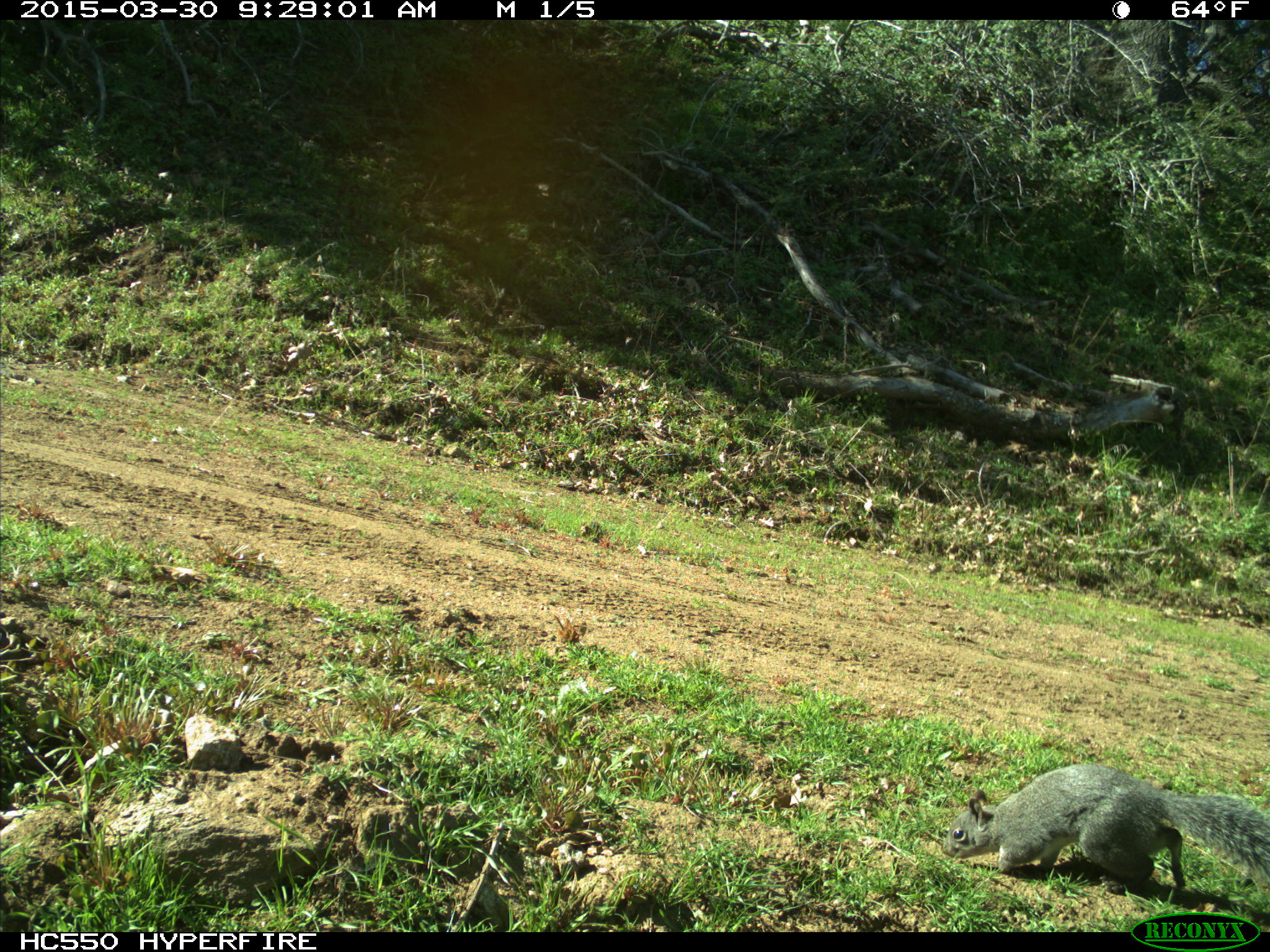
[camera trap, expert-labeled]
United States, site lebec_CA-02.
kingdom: Animalia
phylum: Chordata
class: Mammalia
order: Rodentia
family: Sciuridae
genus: Sciurus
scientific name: Sciurus carolinensis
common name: eastern gray squirrel